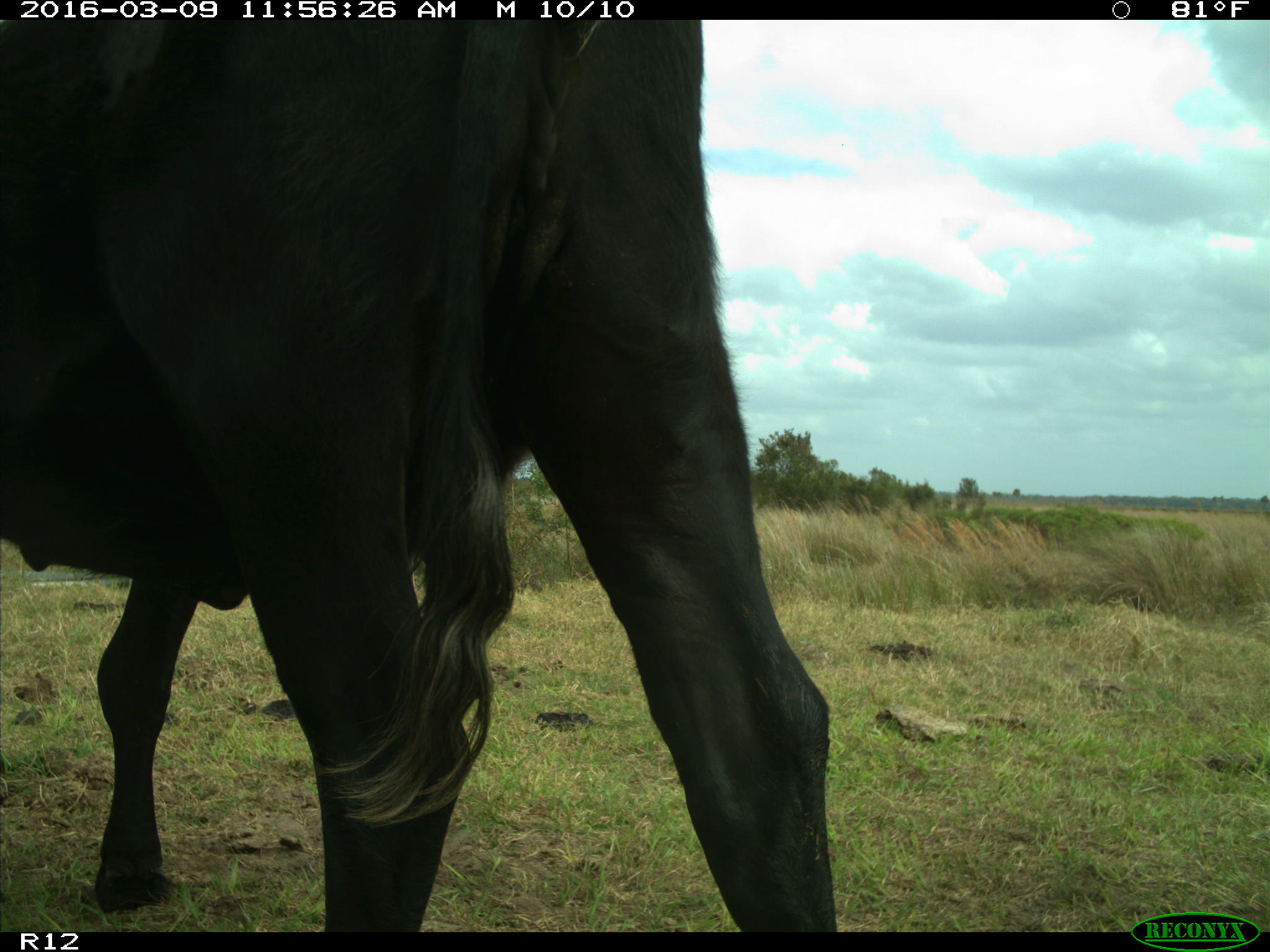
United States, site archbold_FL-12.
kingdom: Animalia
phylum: Chordata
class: Mammalia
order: Artiodactyla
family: Bovidae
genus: Bos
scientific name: Bos taurus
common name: domestic cow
Bos taurus (domestic cow).